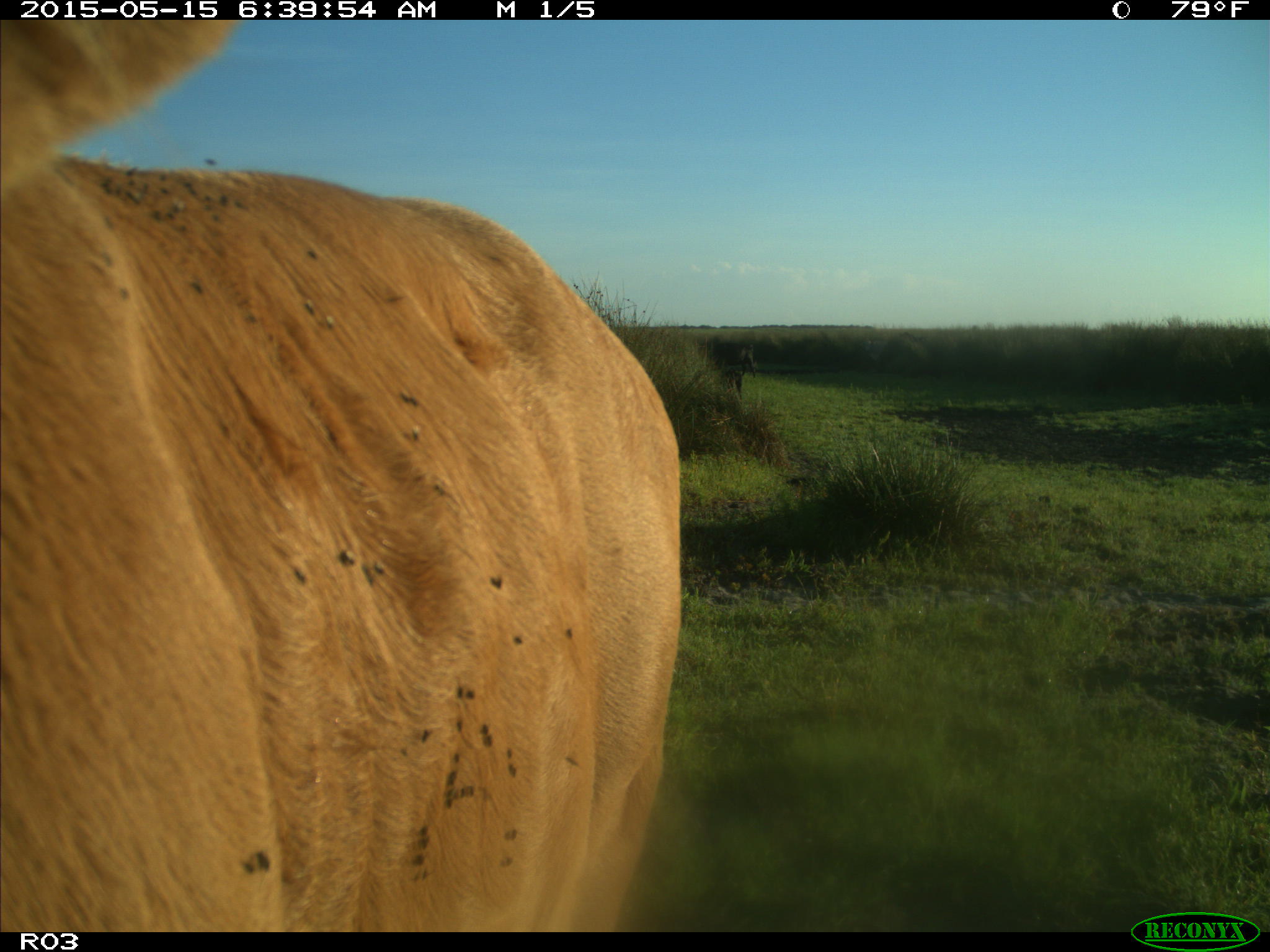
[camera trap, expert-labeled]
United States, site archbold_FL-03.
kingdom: Animalia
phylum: Chordata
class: Mammalia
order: Artiodactyla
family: Bovidae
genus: Bos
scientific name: Bos taurus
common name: domestic cow